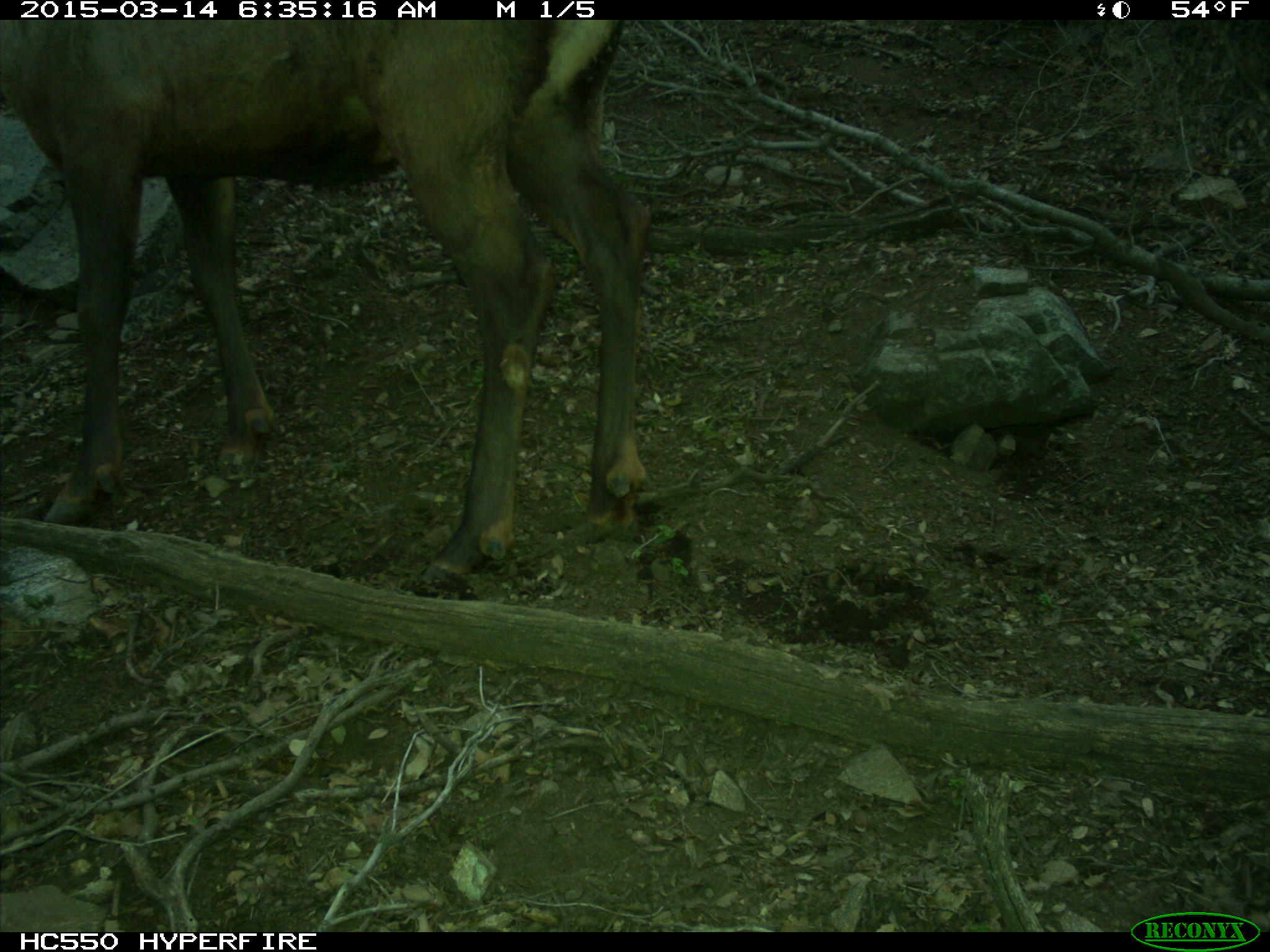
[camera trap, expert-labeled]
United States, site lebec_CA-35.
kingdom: Animalia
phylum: Chordata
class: Mammalia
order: Artiodactyla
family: Cervidae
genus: Cervus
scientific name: Cervus canadensis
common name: elk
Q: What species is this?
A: Cervus canadensis (elk).